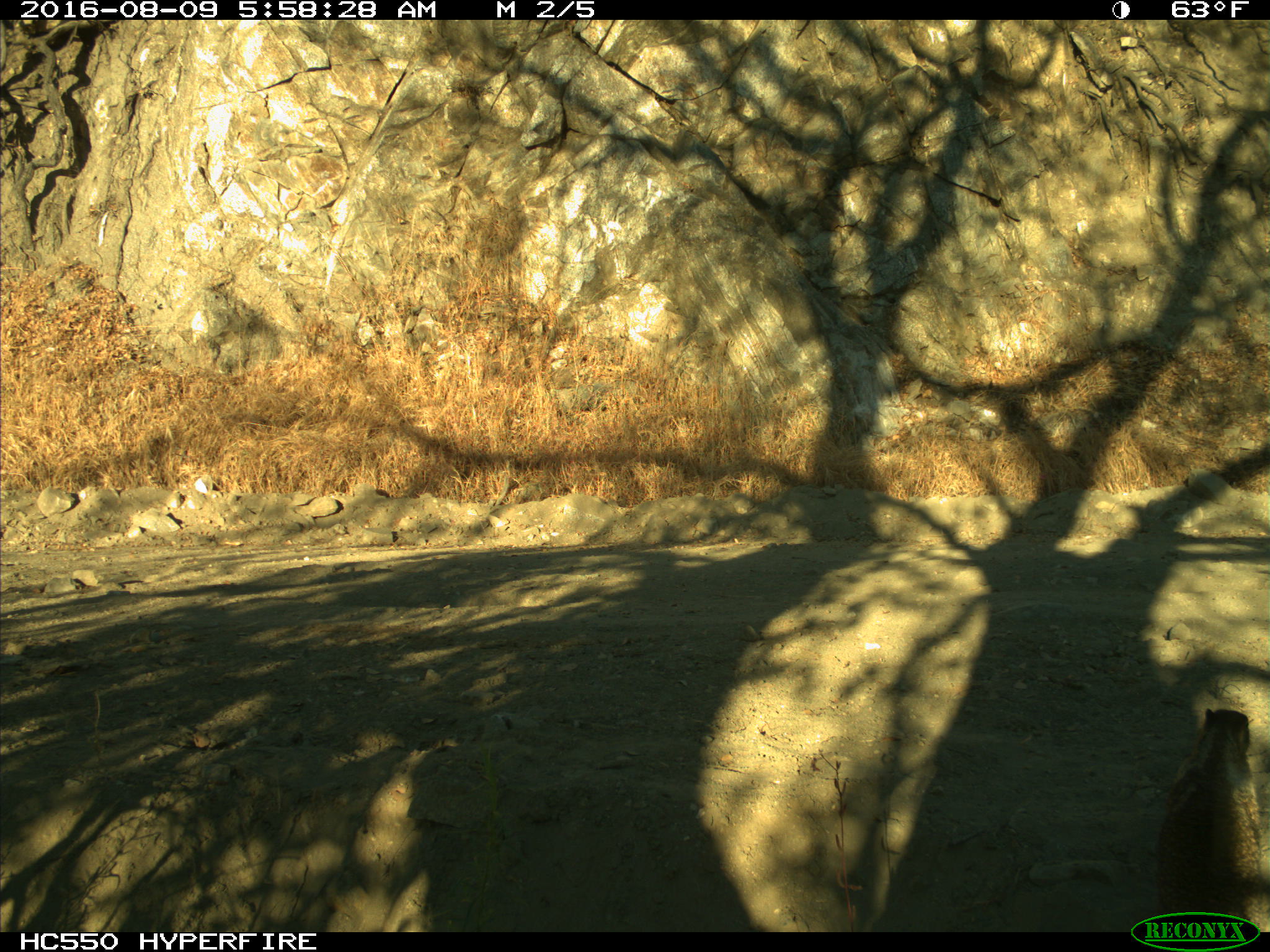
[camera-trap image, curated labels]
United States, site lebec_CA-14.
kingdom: Animalia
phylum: Chordata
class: Mammalia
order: Rodentia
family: Sciuridae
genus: Otospermophilus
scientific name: Otospermophilus beecheyi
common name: california ground squirrel